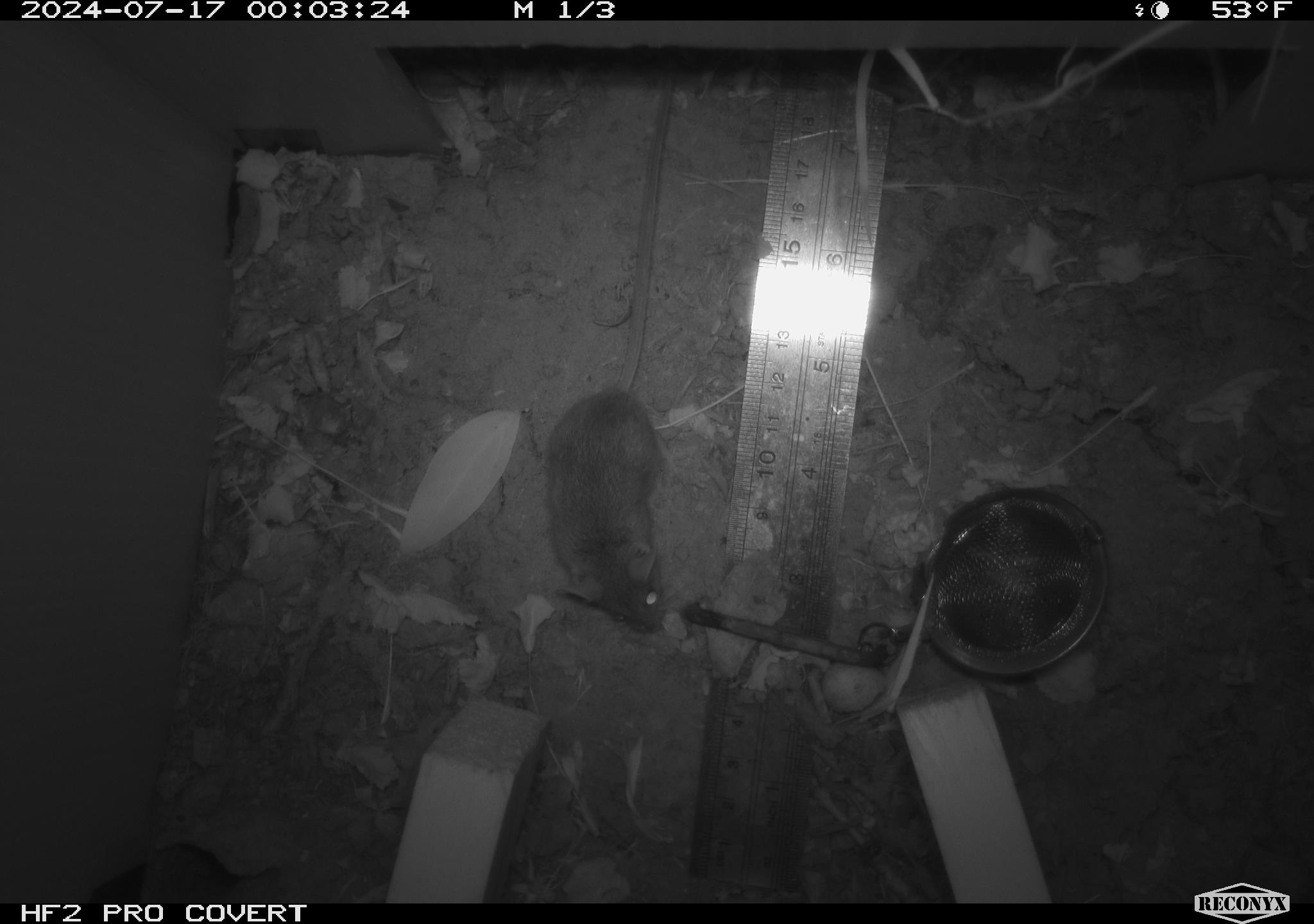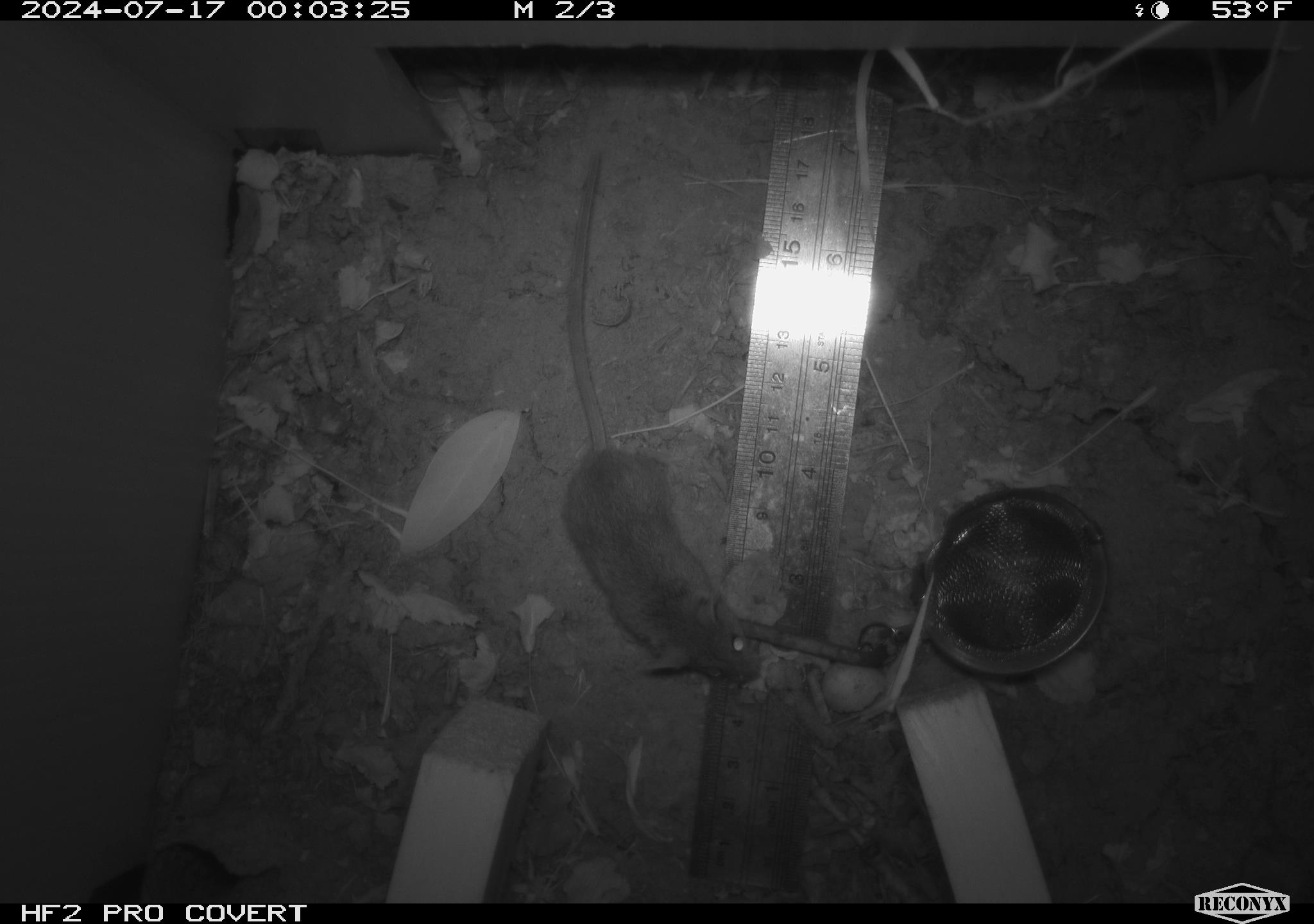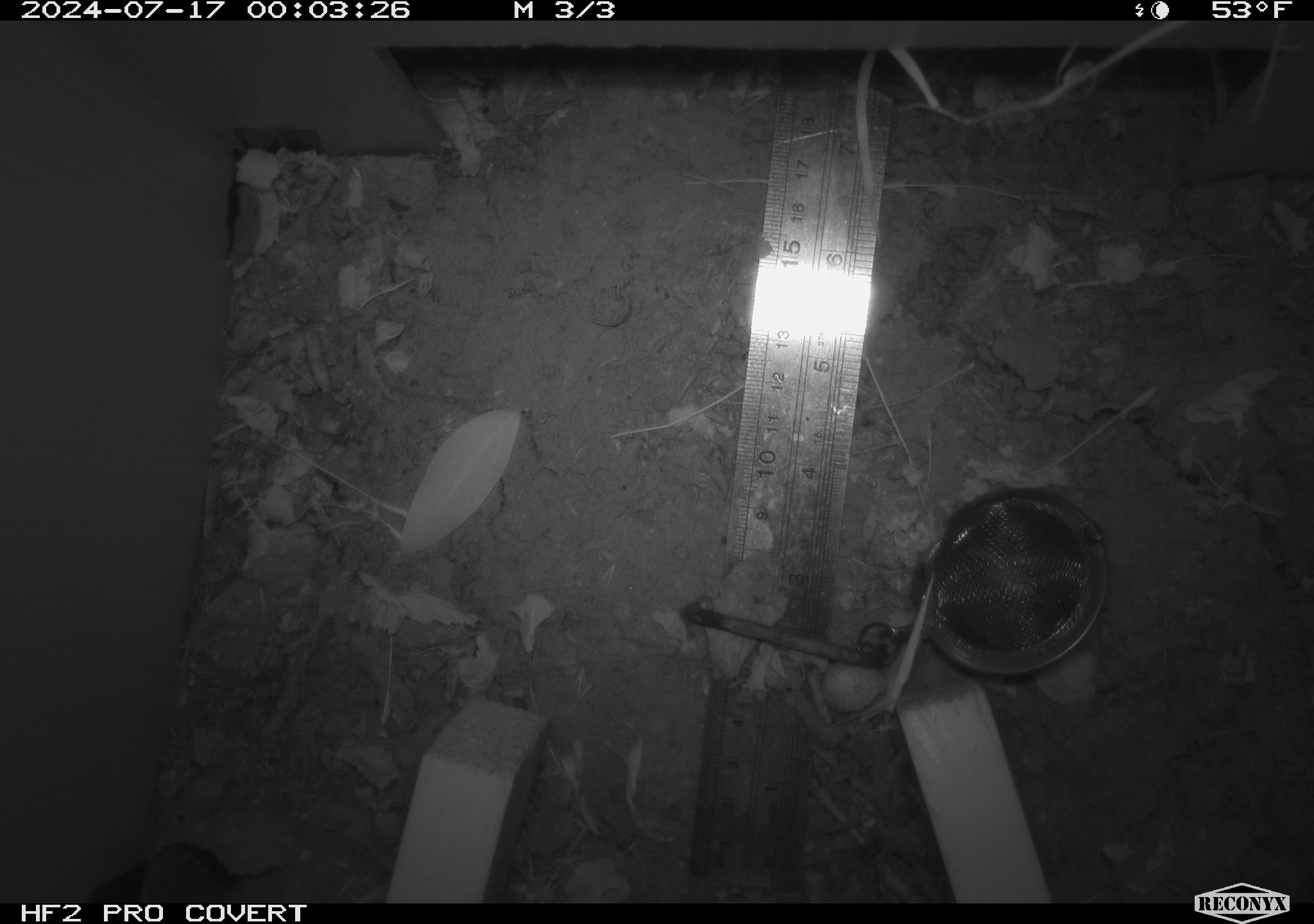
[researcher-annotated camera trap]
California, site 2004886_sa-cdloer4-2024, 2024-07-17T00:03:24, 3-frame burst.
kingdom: Animalia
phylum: Chordata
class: Mammalia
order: Rodentia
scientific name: Rodentia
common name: rodent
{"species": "rodent (Rodentia)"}